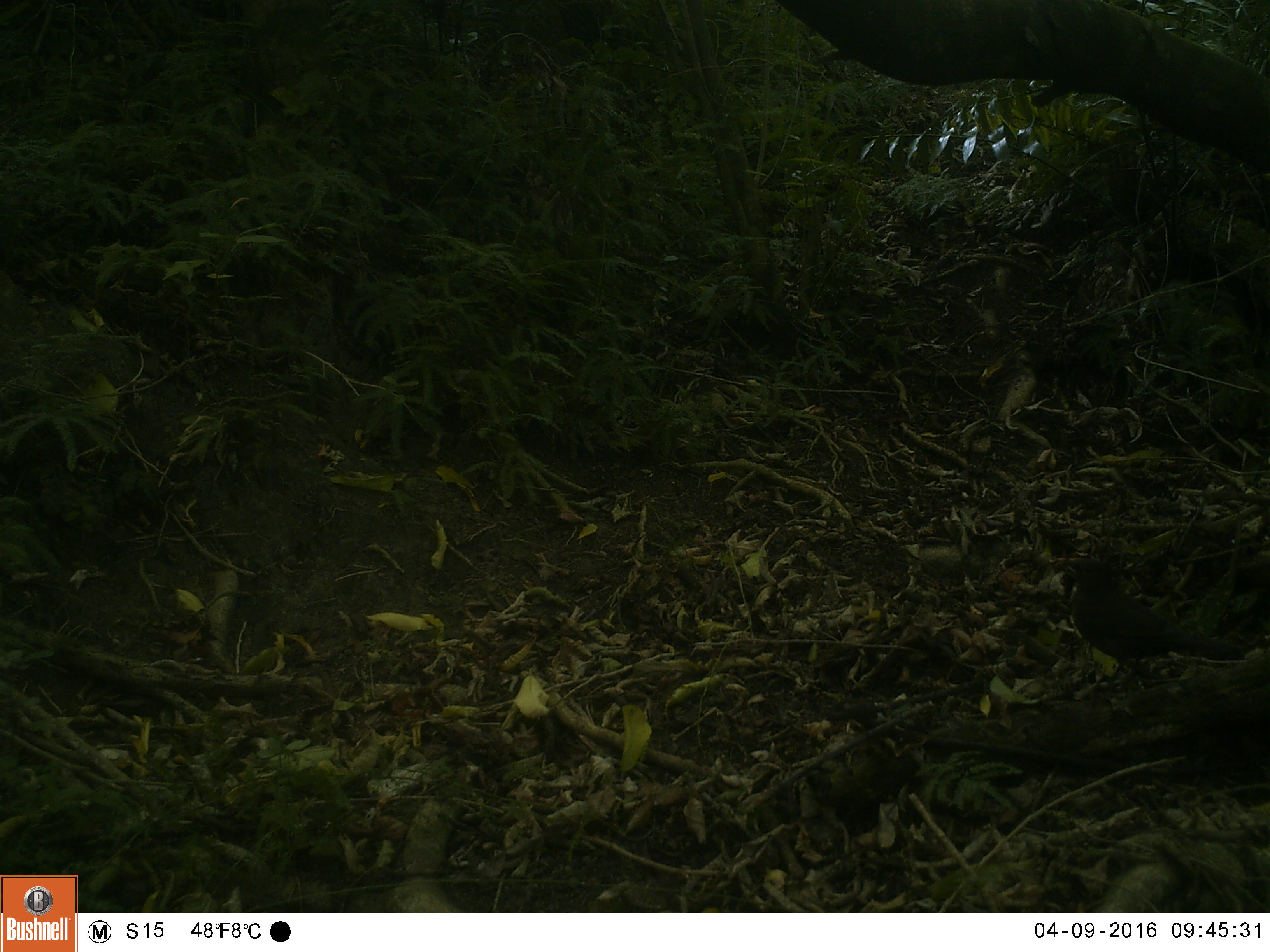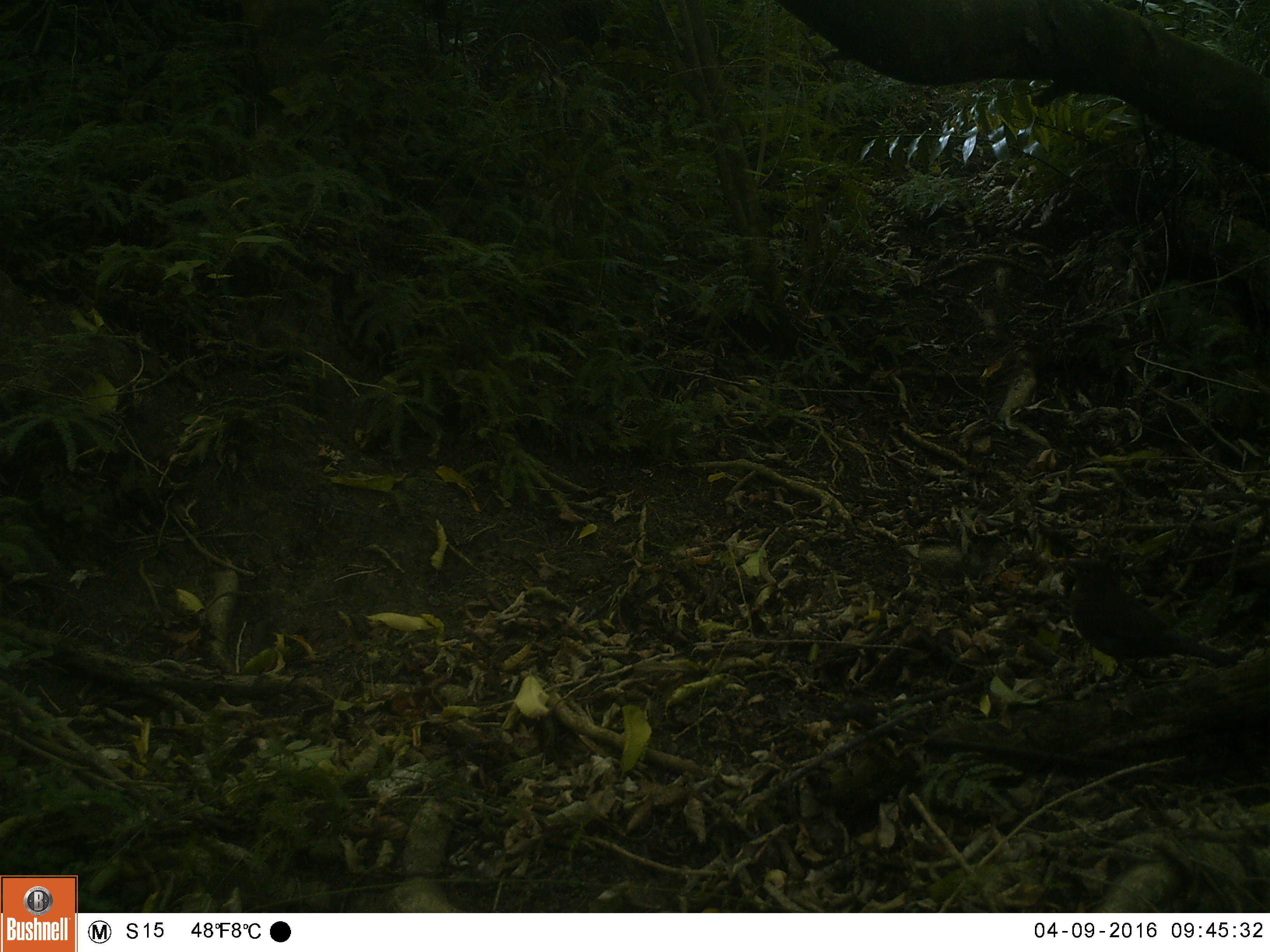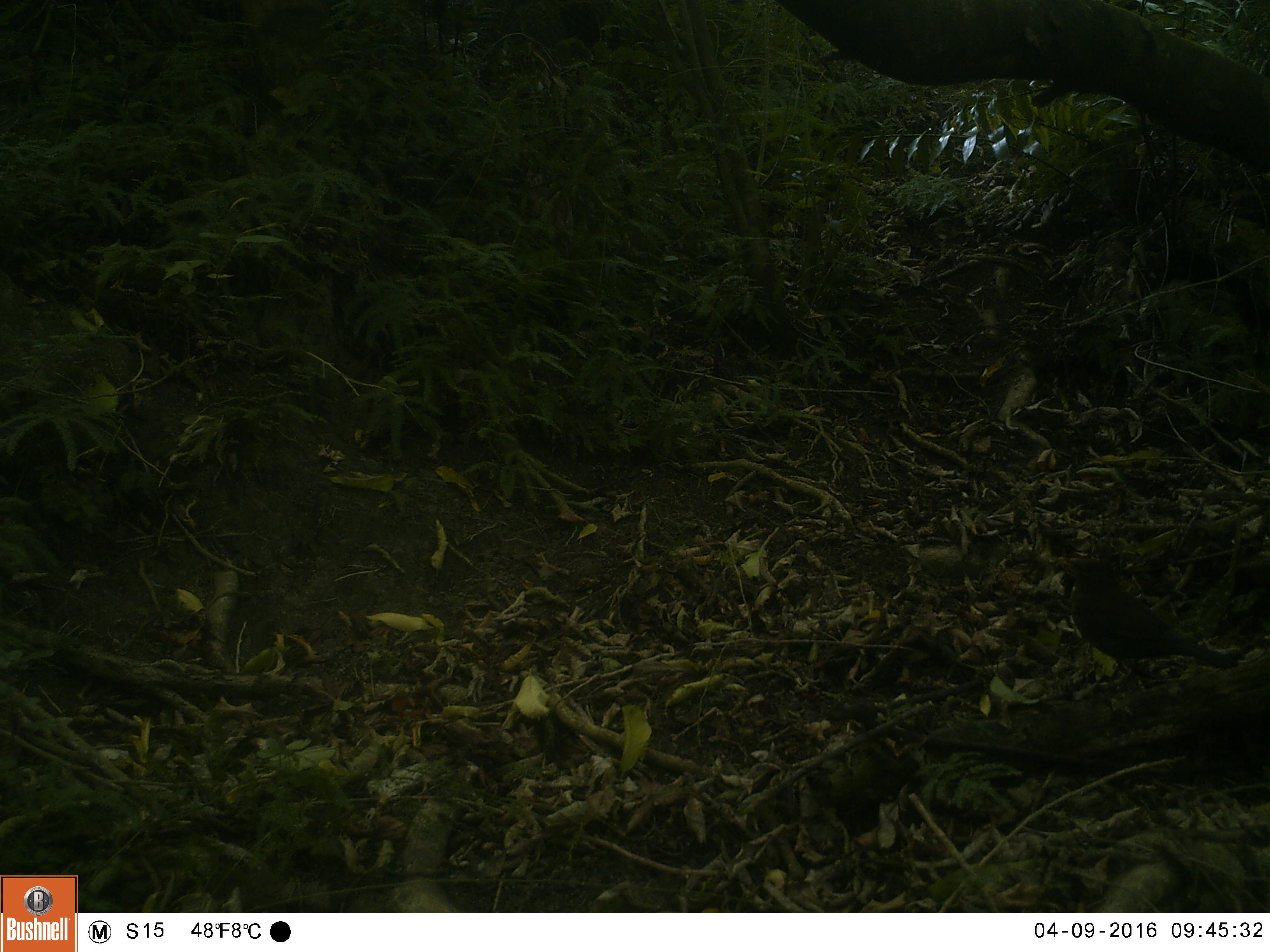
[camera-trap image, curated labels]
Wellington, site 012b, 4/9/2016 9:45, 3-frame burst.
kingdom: Animalia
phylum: Chordata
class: Aves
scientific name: Aves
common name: bird